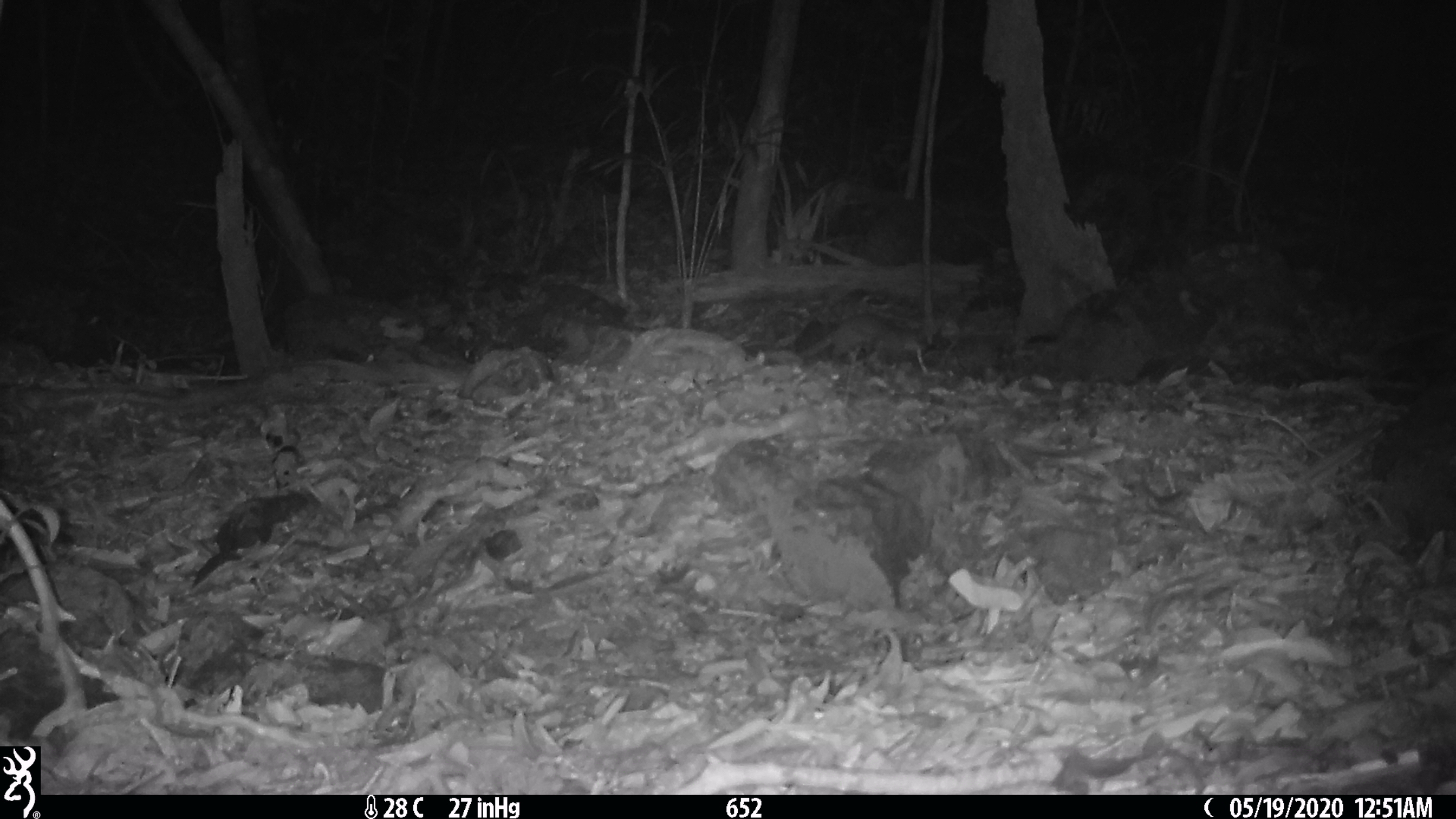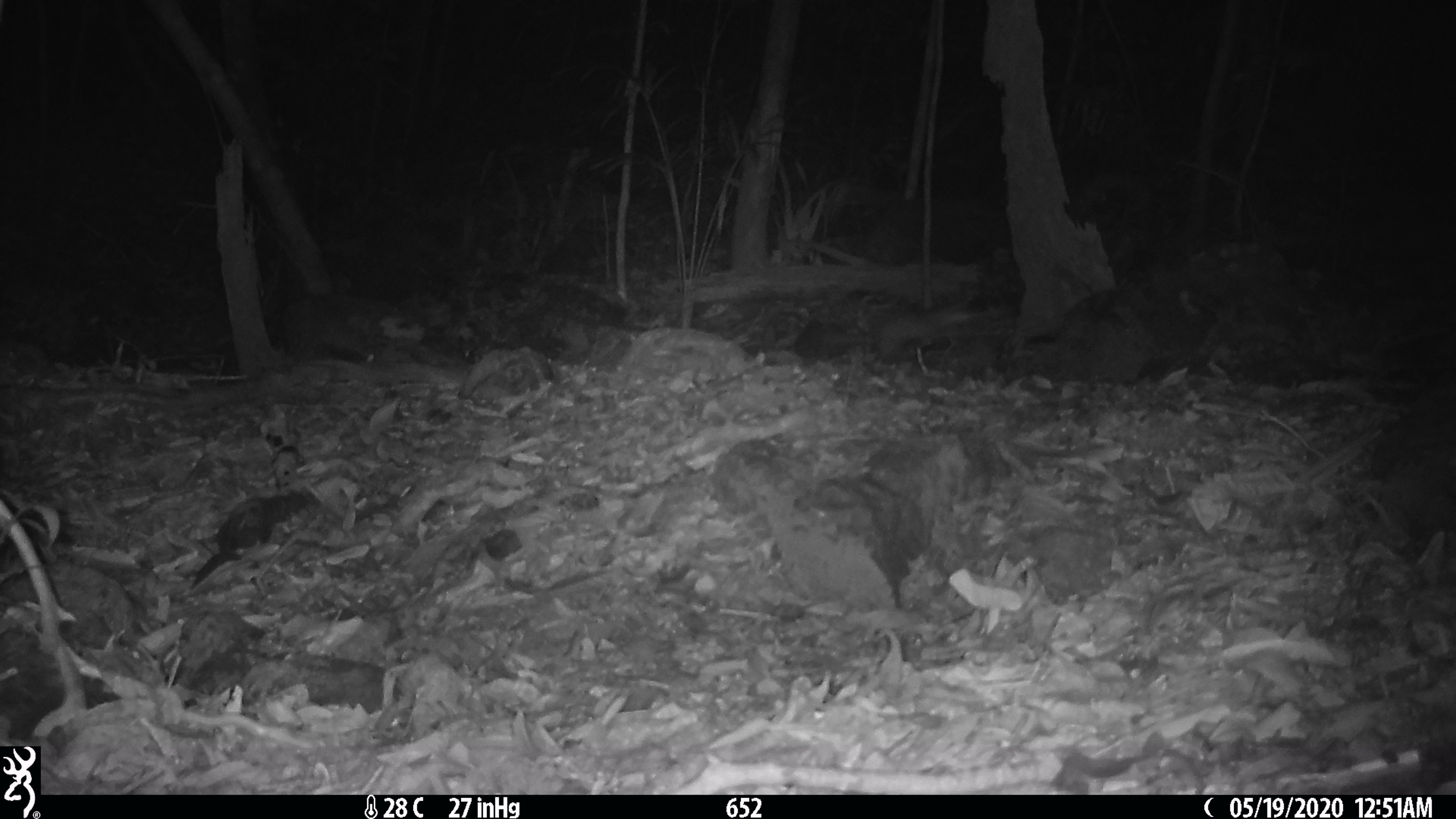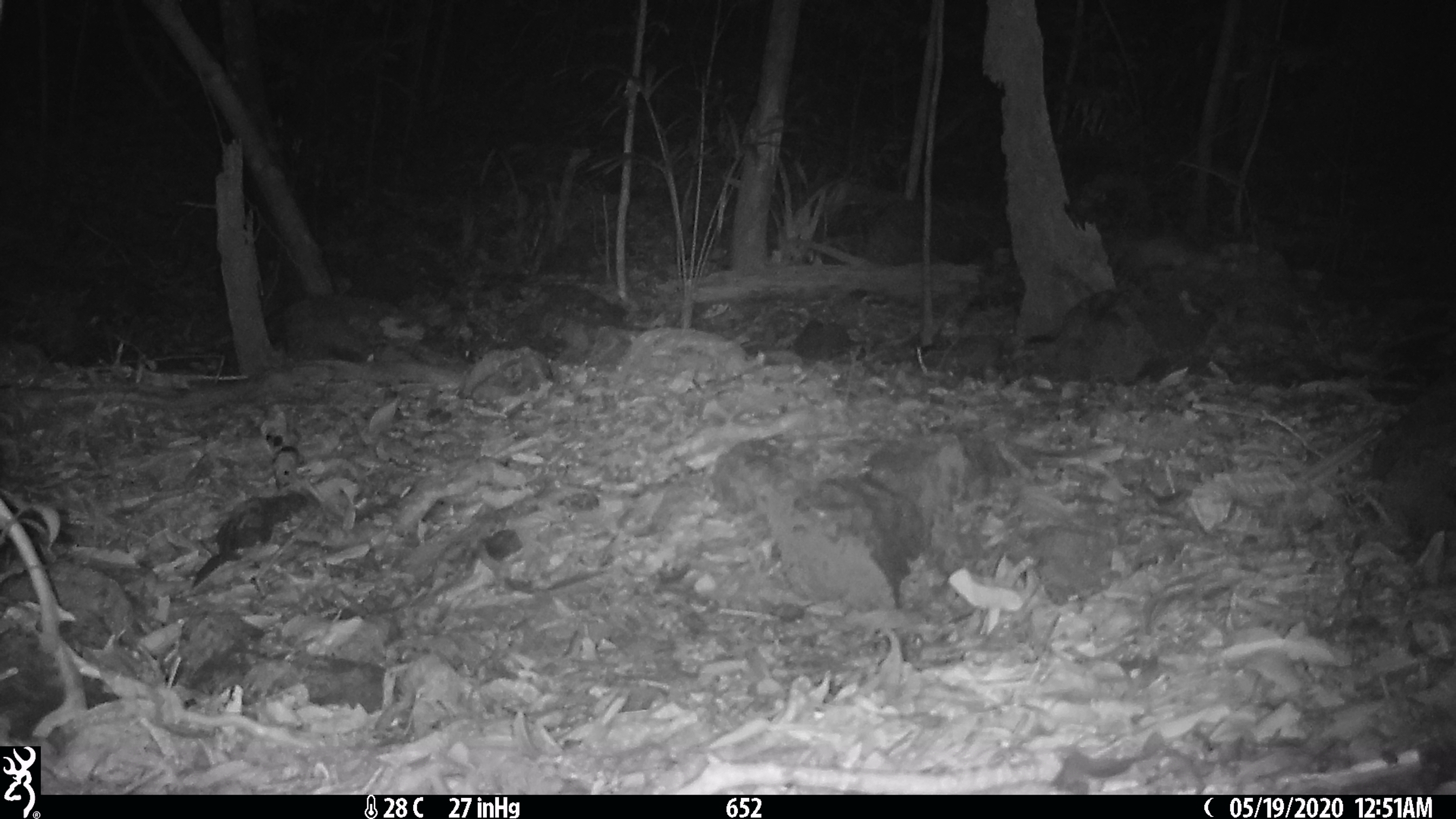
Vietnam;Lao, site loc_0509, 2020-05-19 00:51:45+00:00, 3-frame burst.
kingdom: Animalia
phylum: Chordata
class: Mammalia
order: Carnivora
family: Mustelidae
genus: Melogale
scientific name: Melogale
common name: ferret badger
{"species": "ferret badger (Melogale)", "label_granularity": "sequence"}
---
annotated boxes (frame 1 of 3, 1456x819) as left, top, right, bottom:
ferret badger: 802, 312, 932, 374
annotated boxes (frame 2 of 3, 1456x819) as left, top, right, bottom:
ferret badger: 823, 305, 990, 363